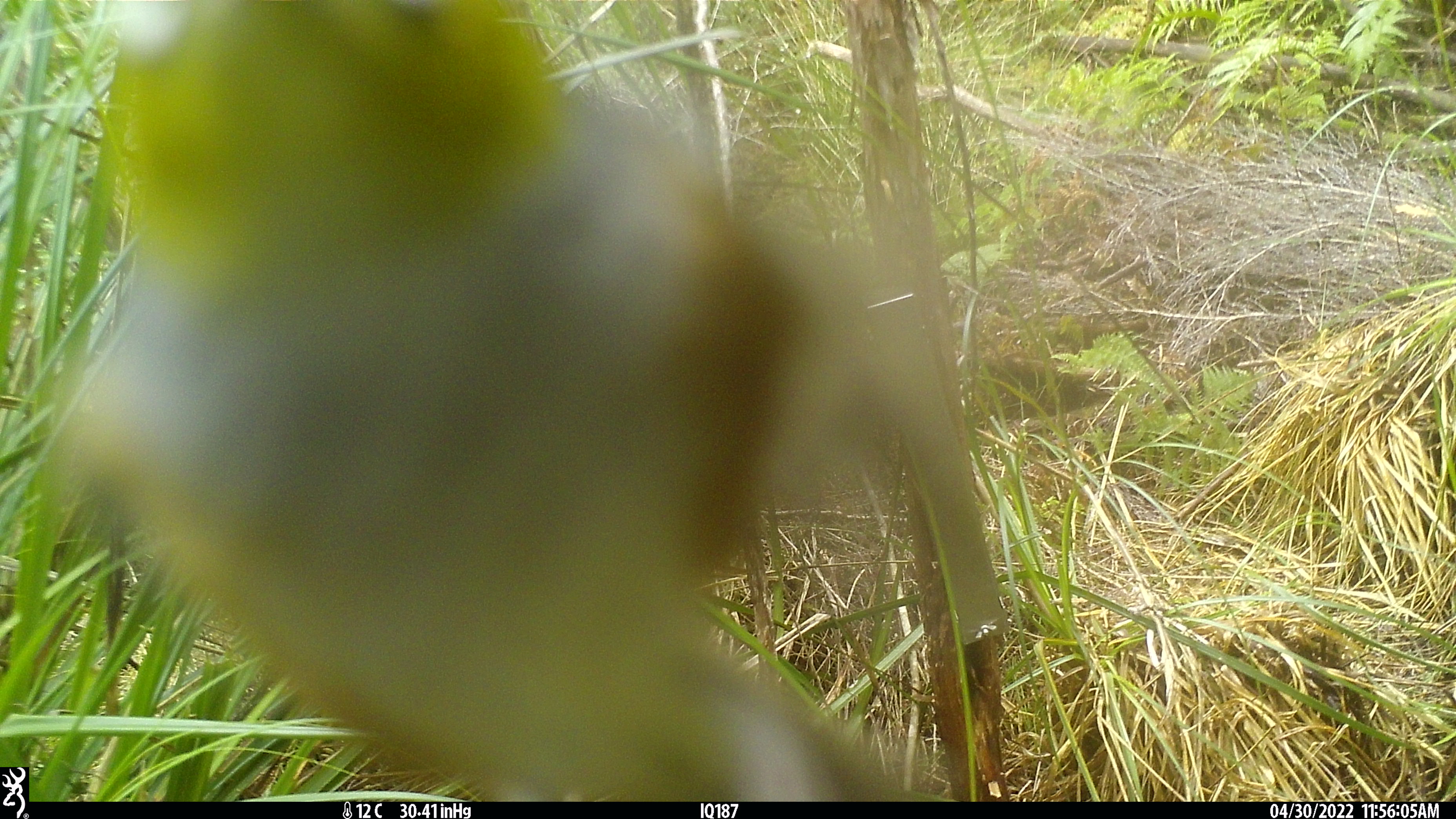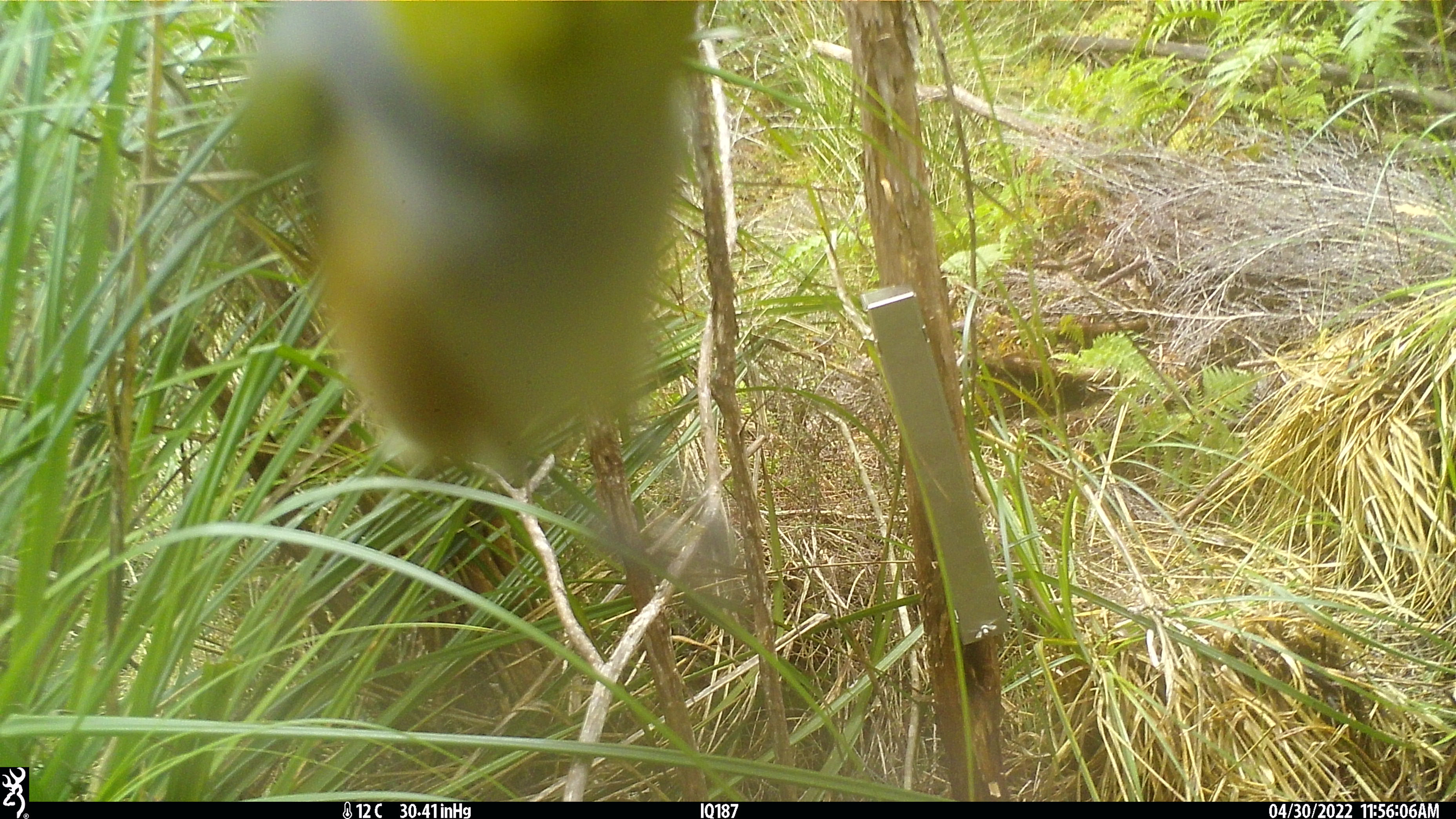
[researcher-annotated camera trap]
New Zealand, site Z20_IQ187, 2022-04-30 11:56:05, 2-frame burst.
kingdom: Animalia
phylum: Chordata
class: Aves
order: Passeriformes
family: Zosteropidae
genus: Zosterops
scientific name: Zosterops lateralis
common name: silvereye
Silvereye (Zosterops lateralis).